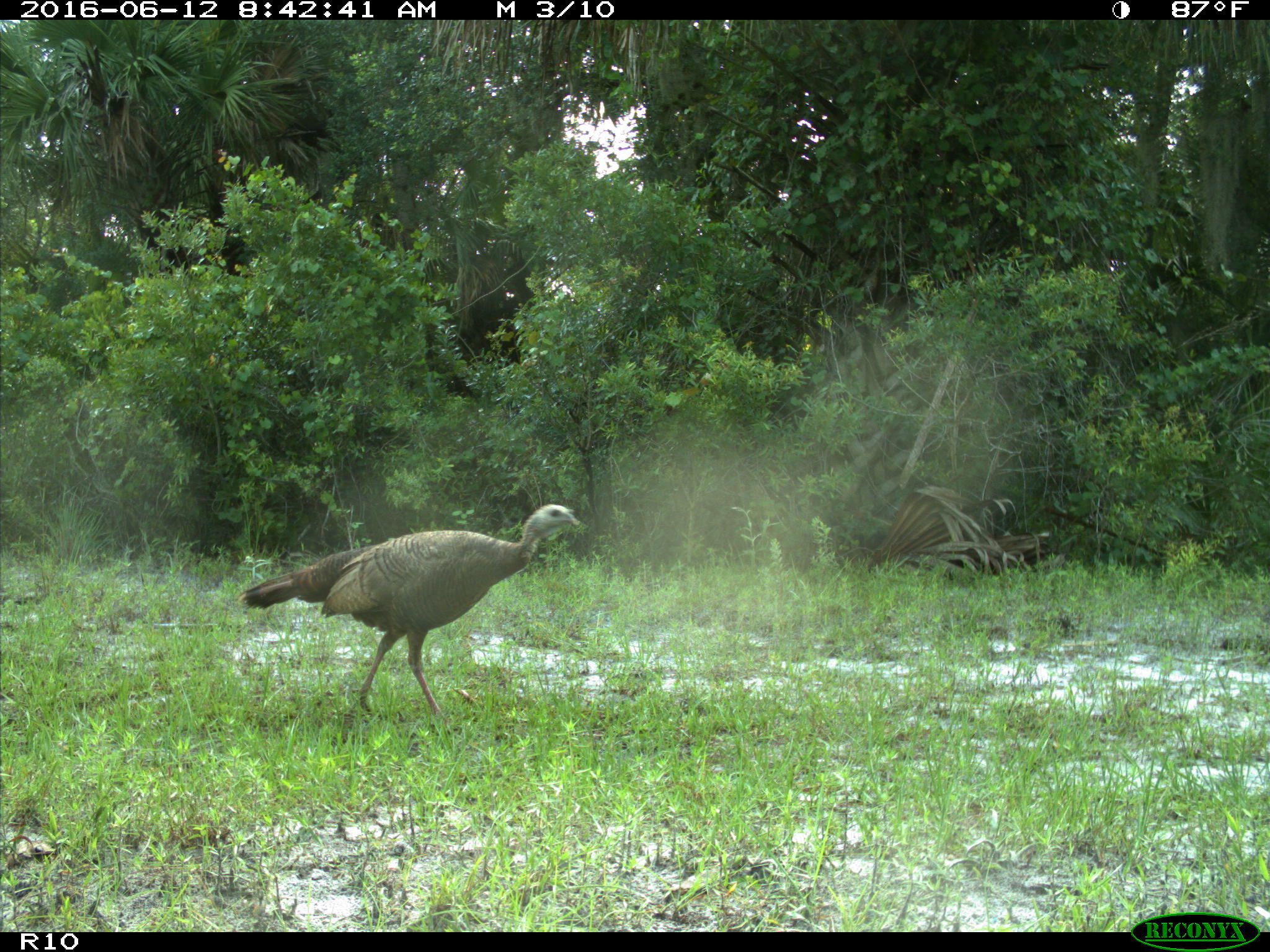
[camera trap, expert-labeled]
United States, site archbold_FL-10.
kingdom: Animalia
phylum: Chordata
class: Aves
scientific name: Aves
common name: birds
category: unidentified bird